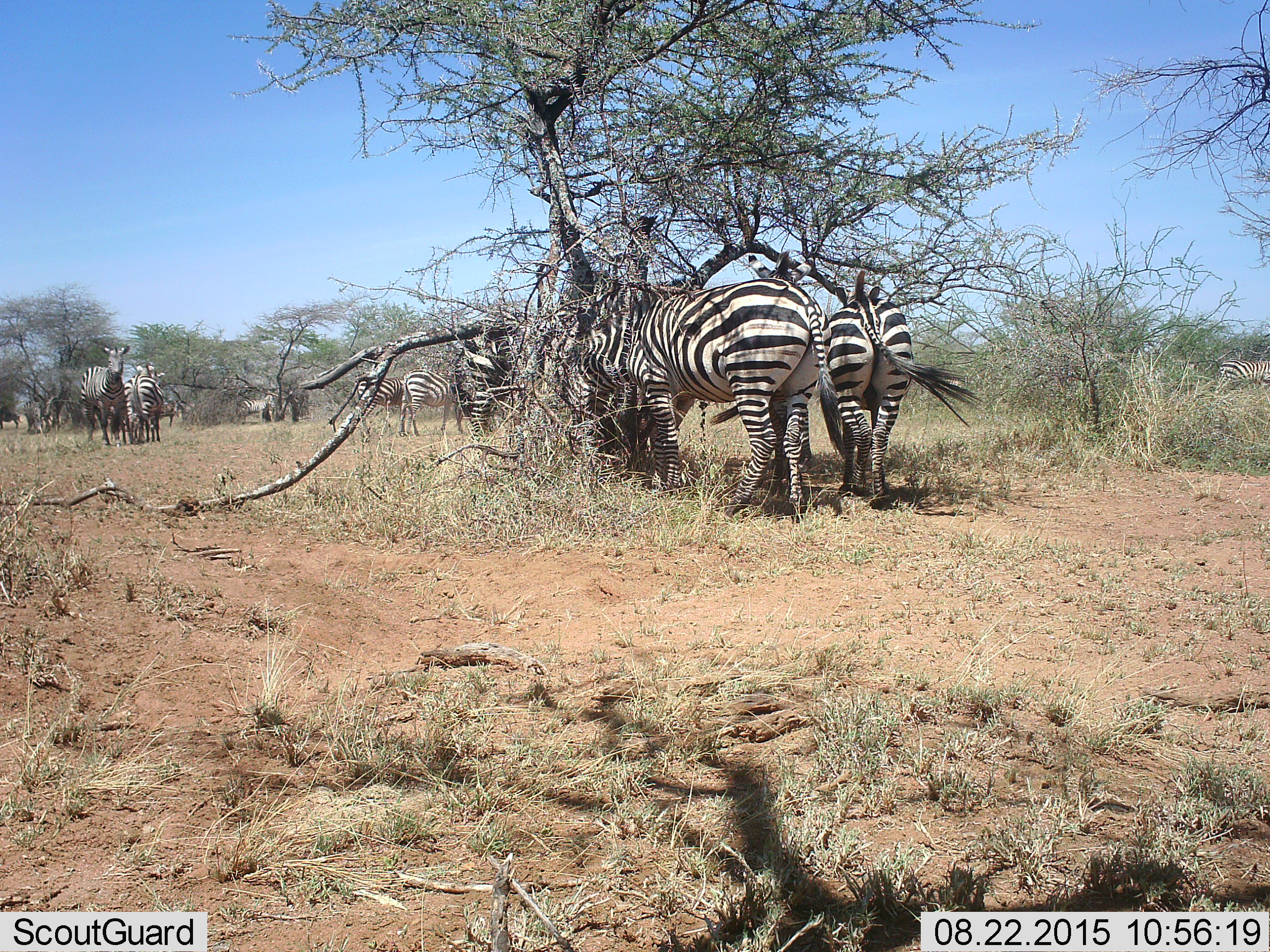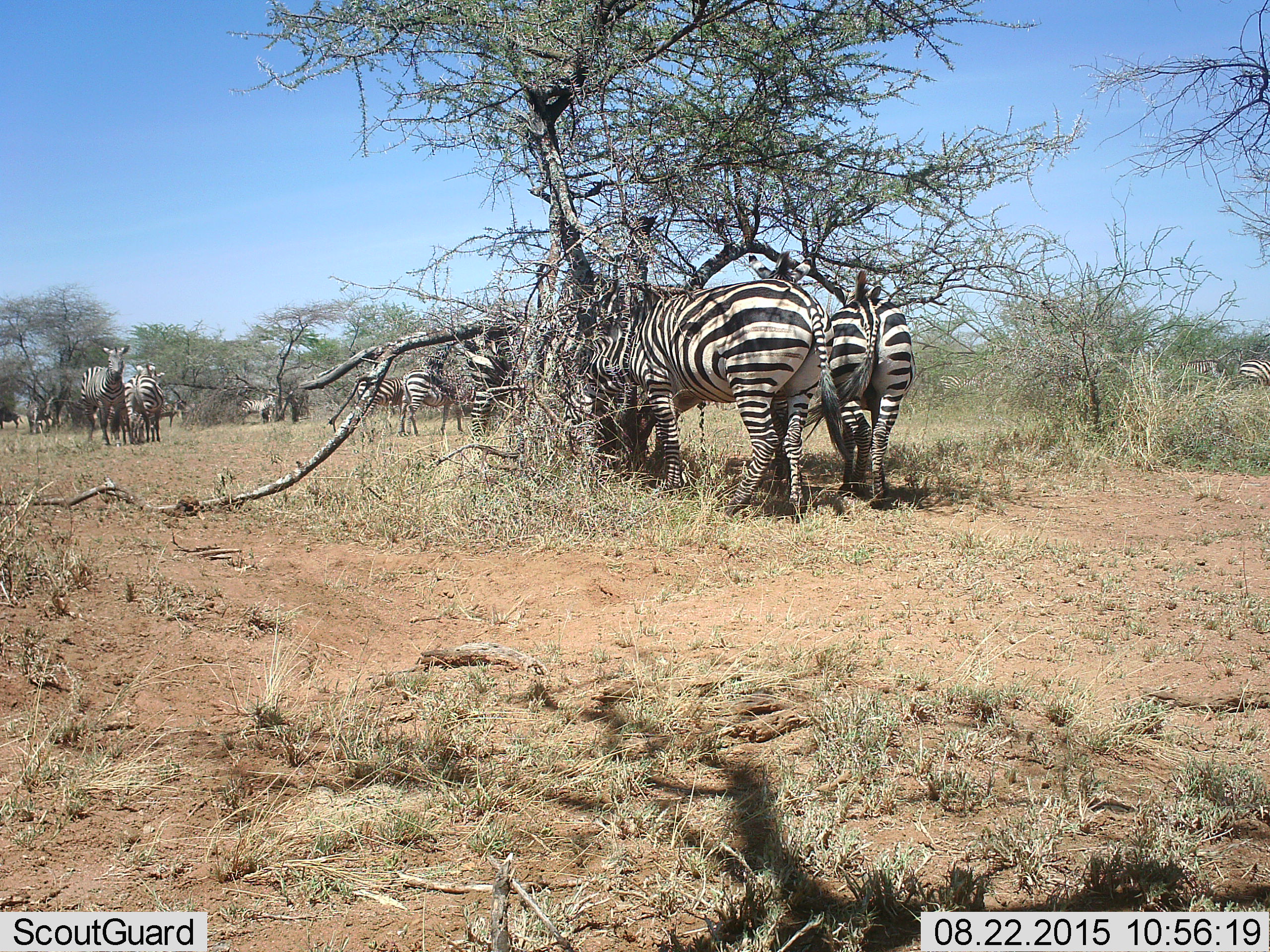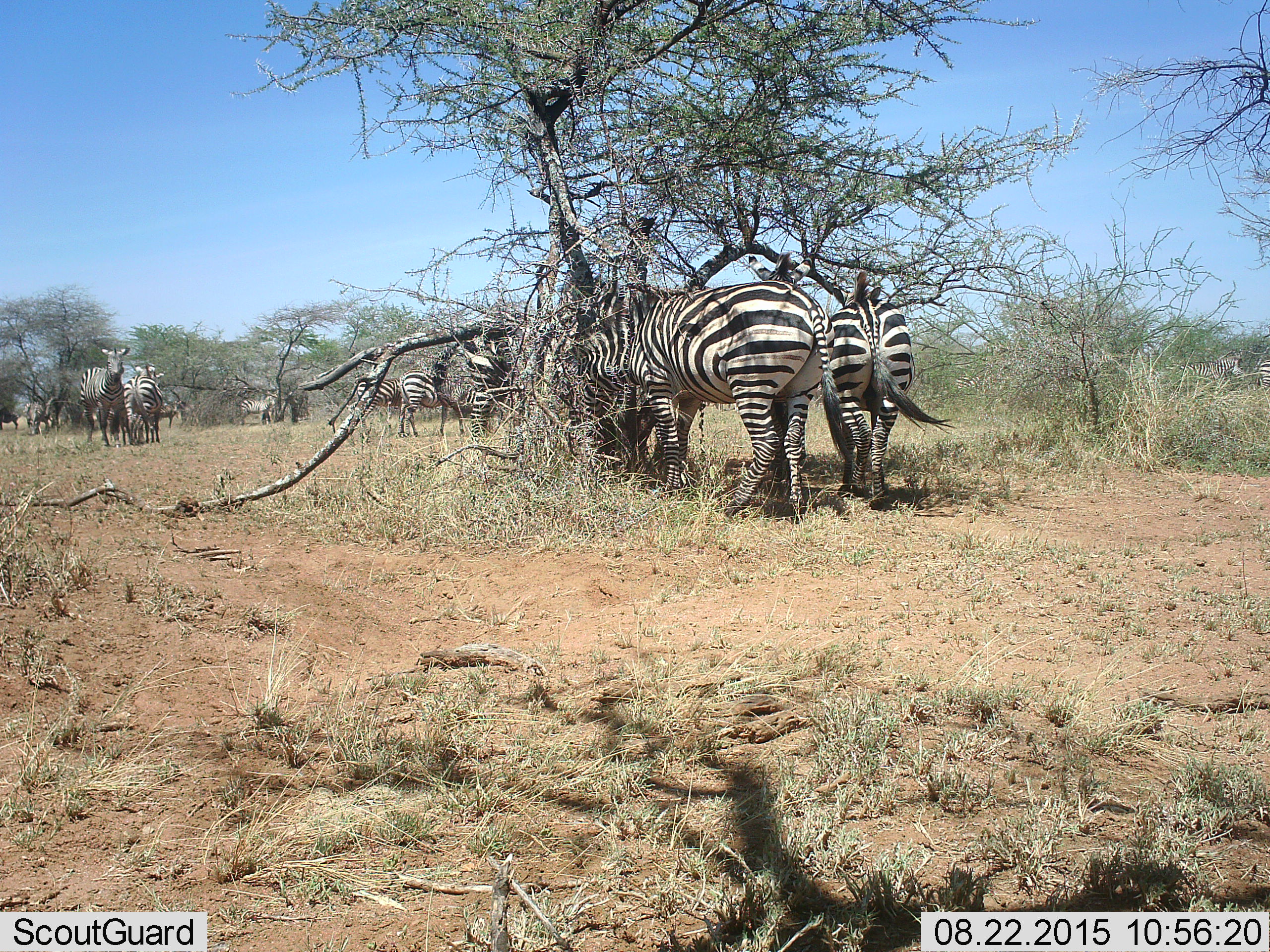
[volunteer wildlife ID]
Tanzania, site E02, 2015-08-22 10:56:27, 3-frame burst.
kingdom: Animalia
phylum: Chordata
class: Mammalia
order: Perissodactyla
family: Equidae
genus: Equus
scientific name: Equus quagga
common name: plains zebra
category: zebra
Zebra (plains zebra) (Equus quagga), count 10. Behavior (volunteer vote fractions): standing 84%, resting 16%, moving 42%, interacting 16%. Young present (vote fraction): 11%. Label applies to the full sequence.